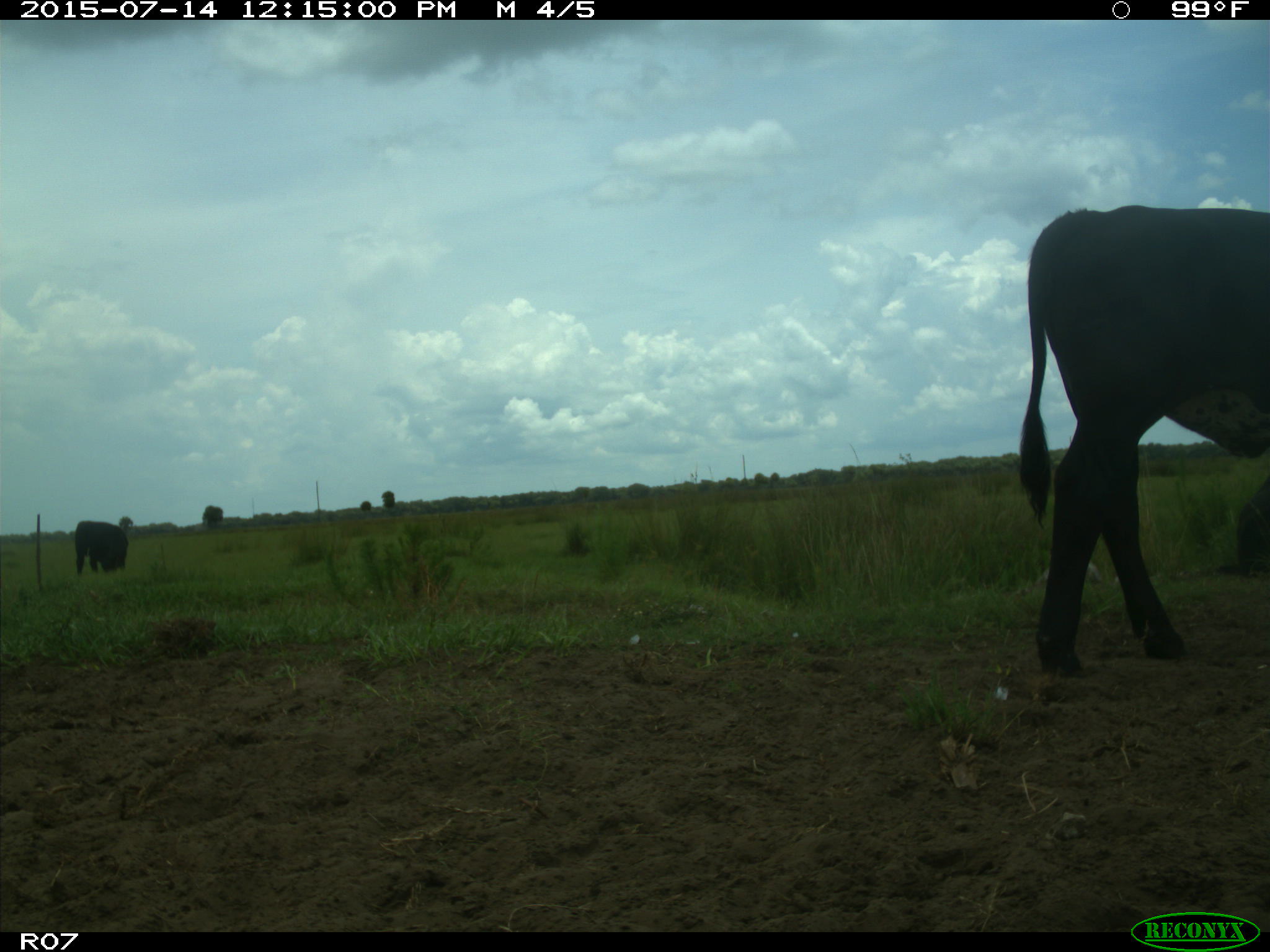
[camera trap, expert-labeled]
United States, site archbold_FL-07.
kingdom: Animalia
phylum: Chordata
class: Mammalia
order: Artiodactyla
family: Bovidae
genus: Bos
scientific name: Bos taurus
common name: domestic cow